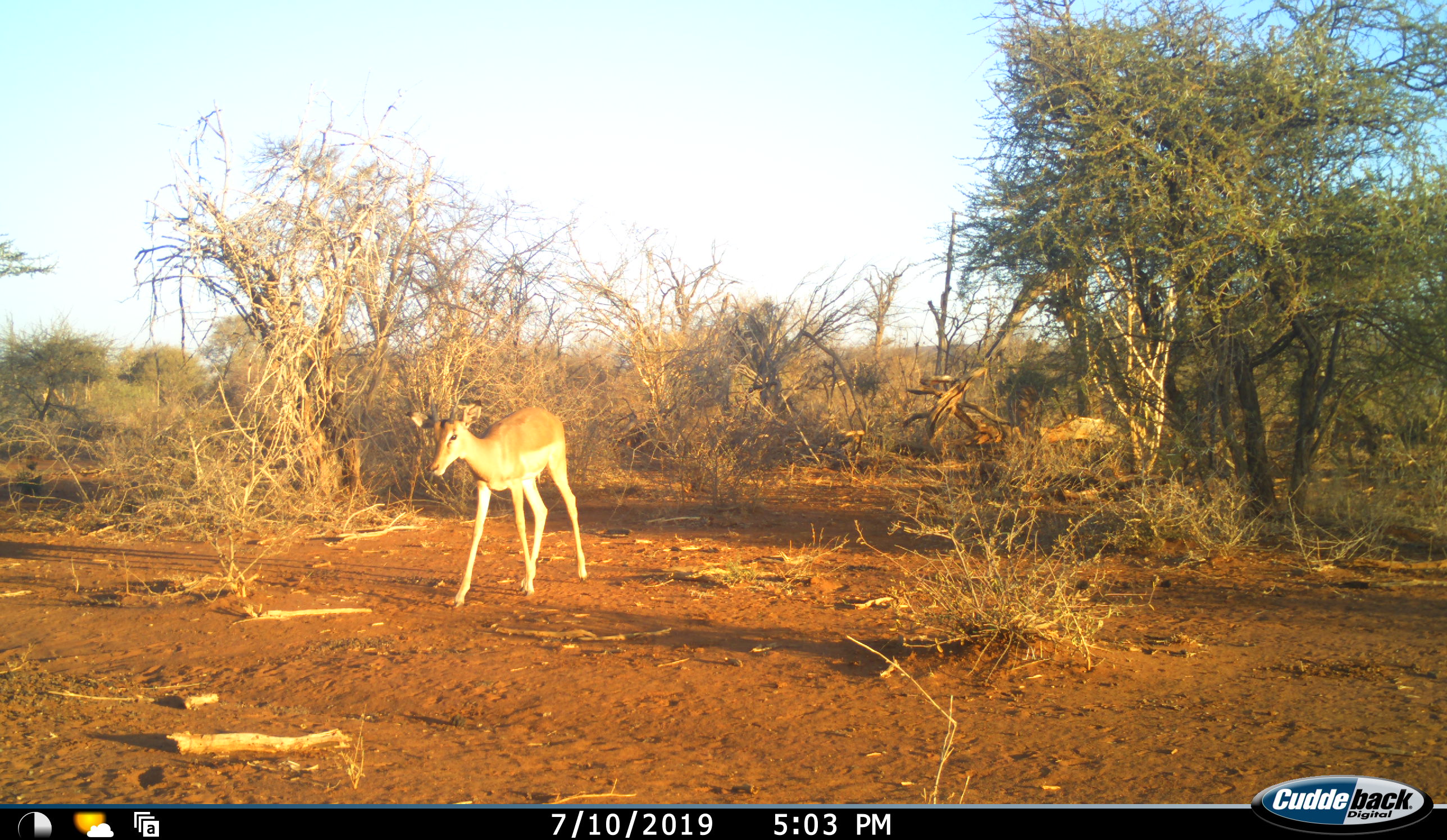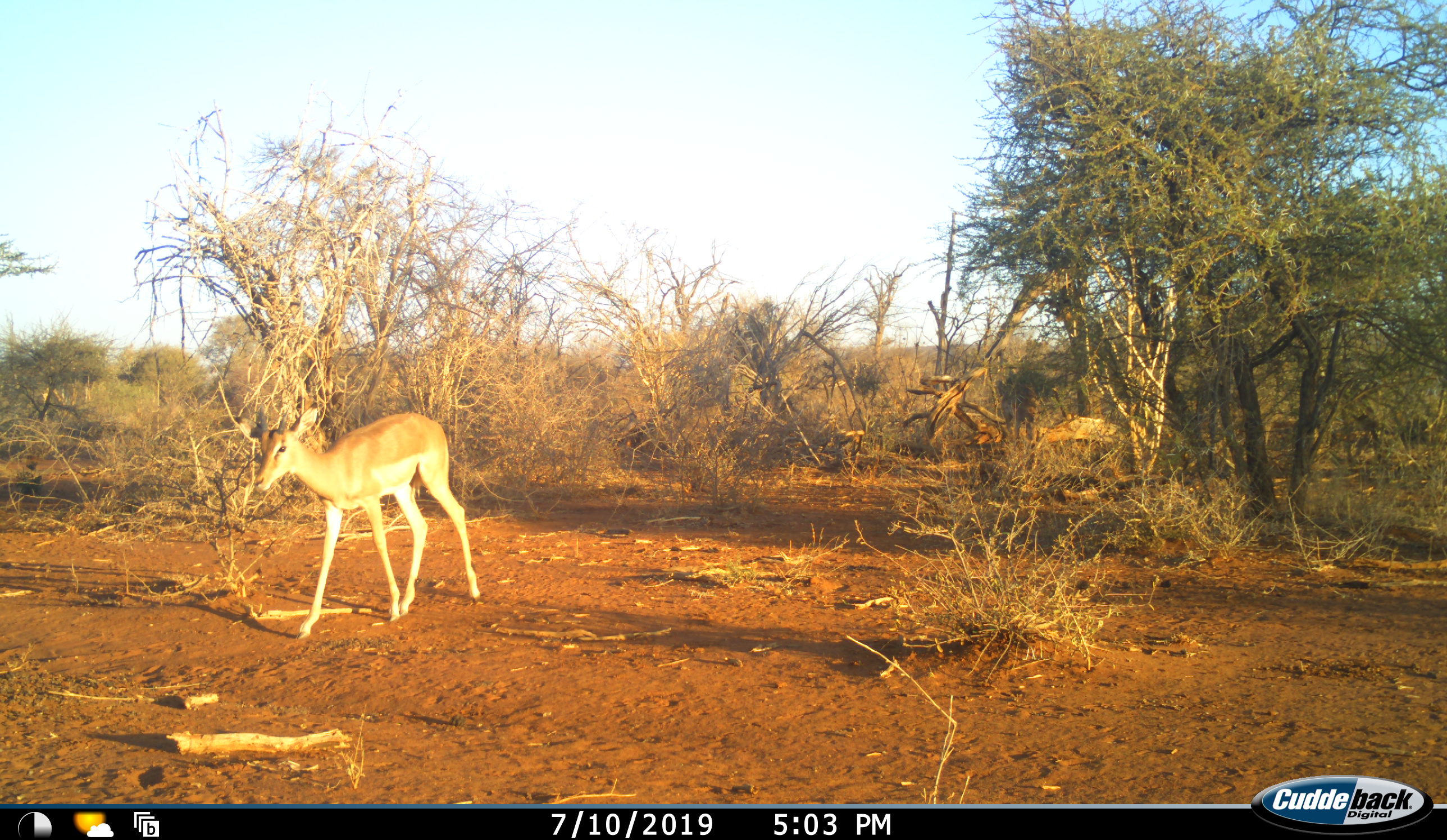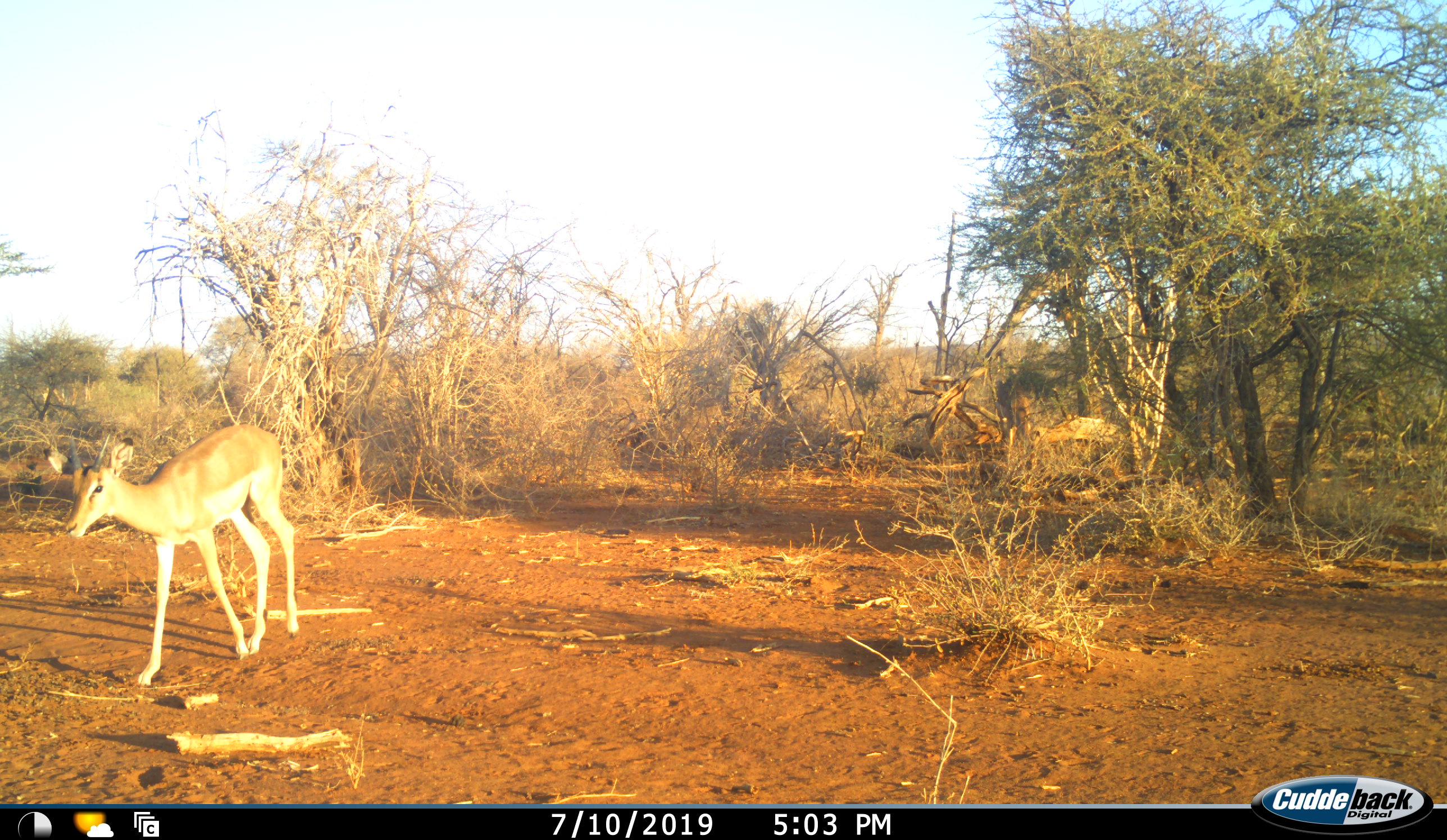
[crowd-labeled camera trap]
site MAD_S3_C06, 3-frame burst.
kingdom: Animalia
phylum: Chordata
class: Mammalia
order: Artiodactyla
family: Bovidae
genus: Aepyceros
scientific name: Aepyceros melampus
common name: impala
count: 1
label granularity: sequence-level